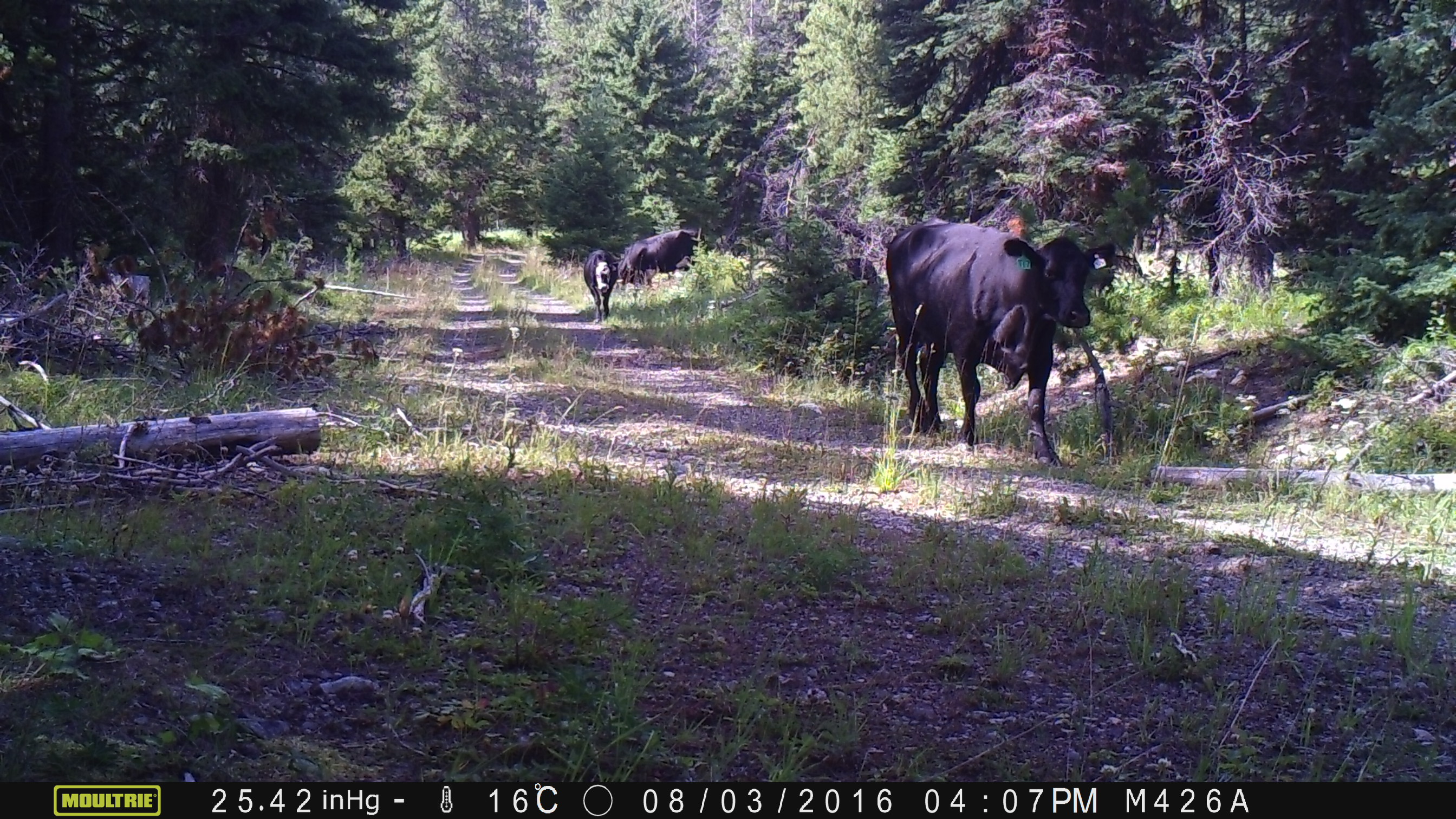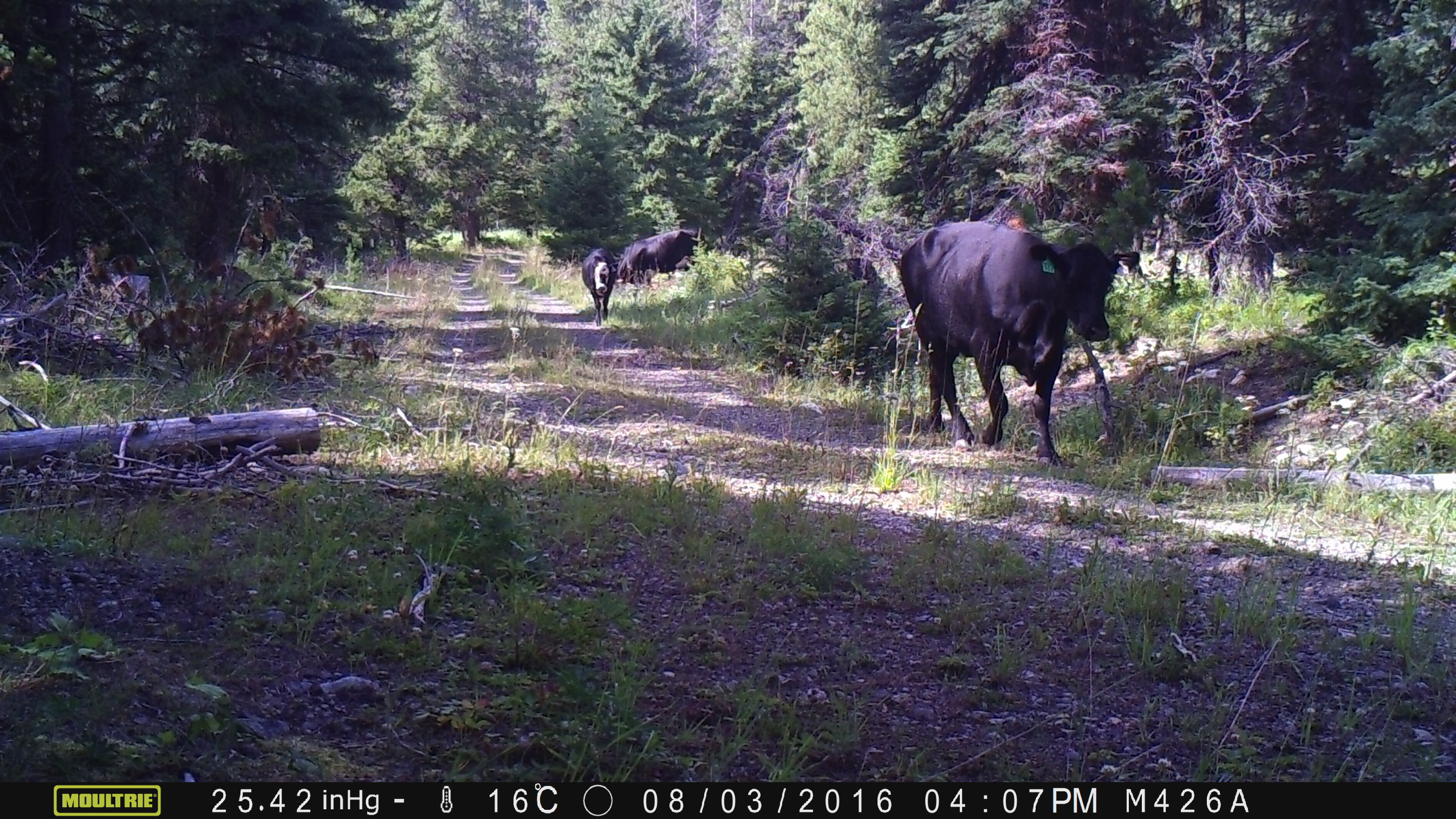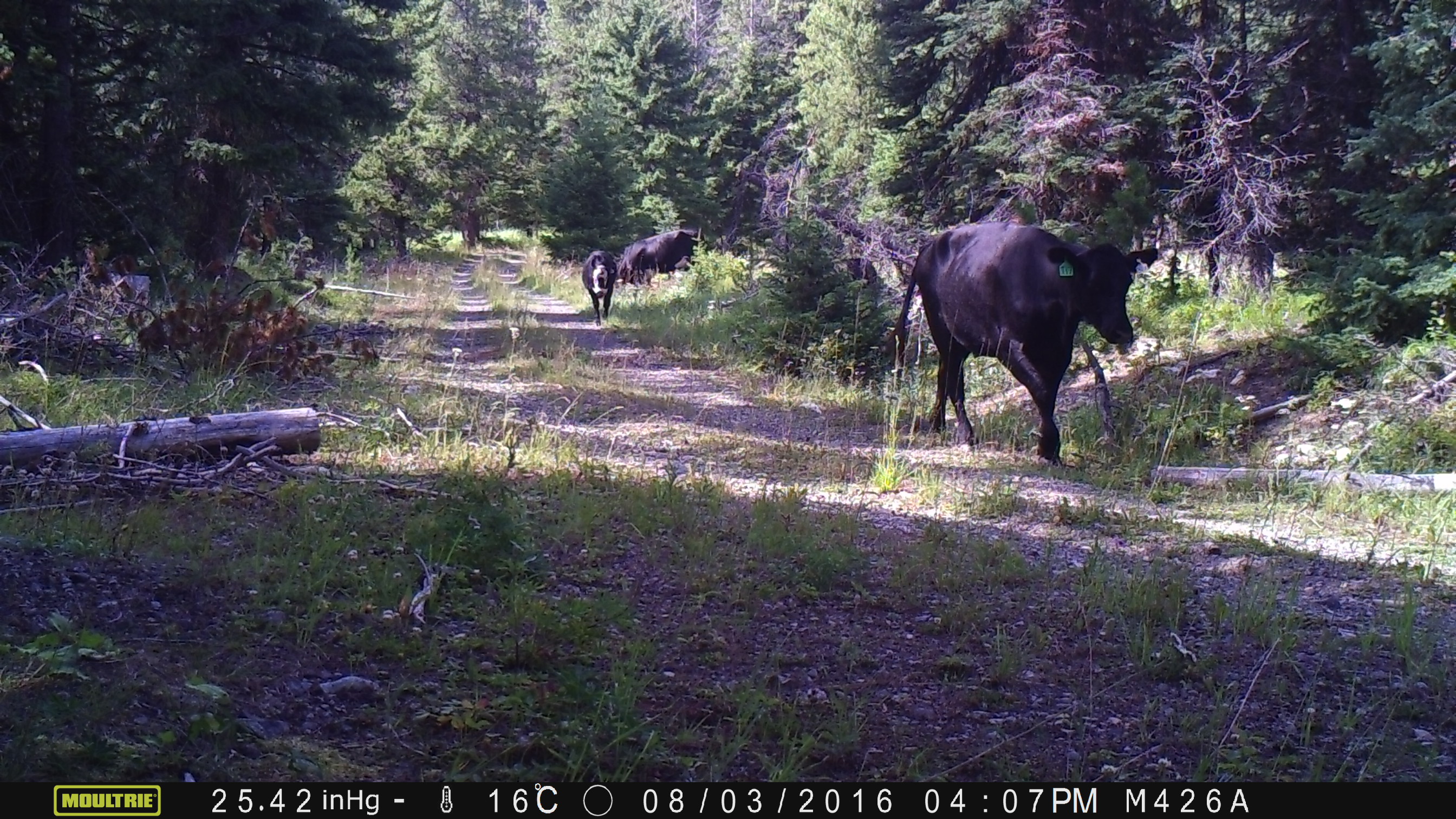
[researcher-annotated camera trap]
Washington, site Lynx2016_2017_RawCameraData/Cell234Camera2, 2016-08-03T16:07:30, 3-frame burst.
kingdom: Animalia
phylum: Chordata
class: Mammalia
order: Artiodactyla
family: Bovidae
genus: Bos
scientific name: Bos taurus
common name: domestic cattle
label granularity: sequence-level